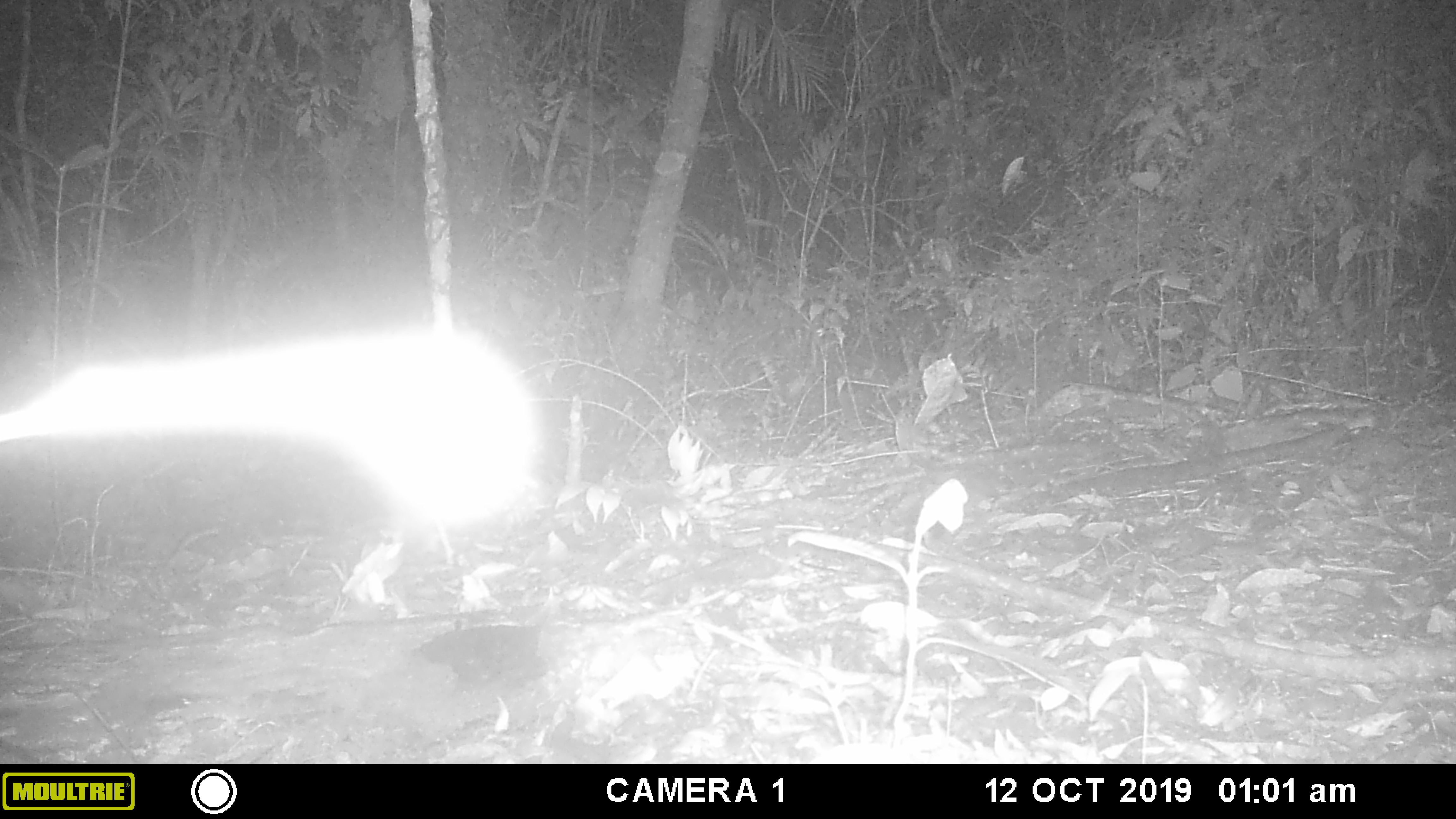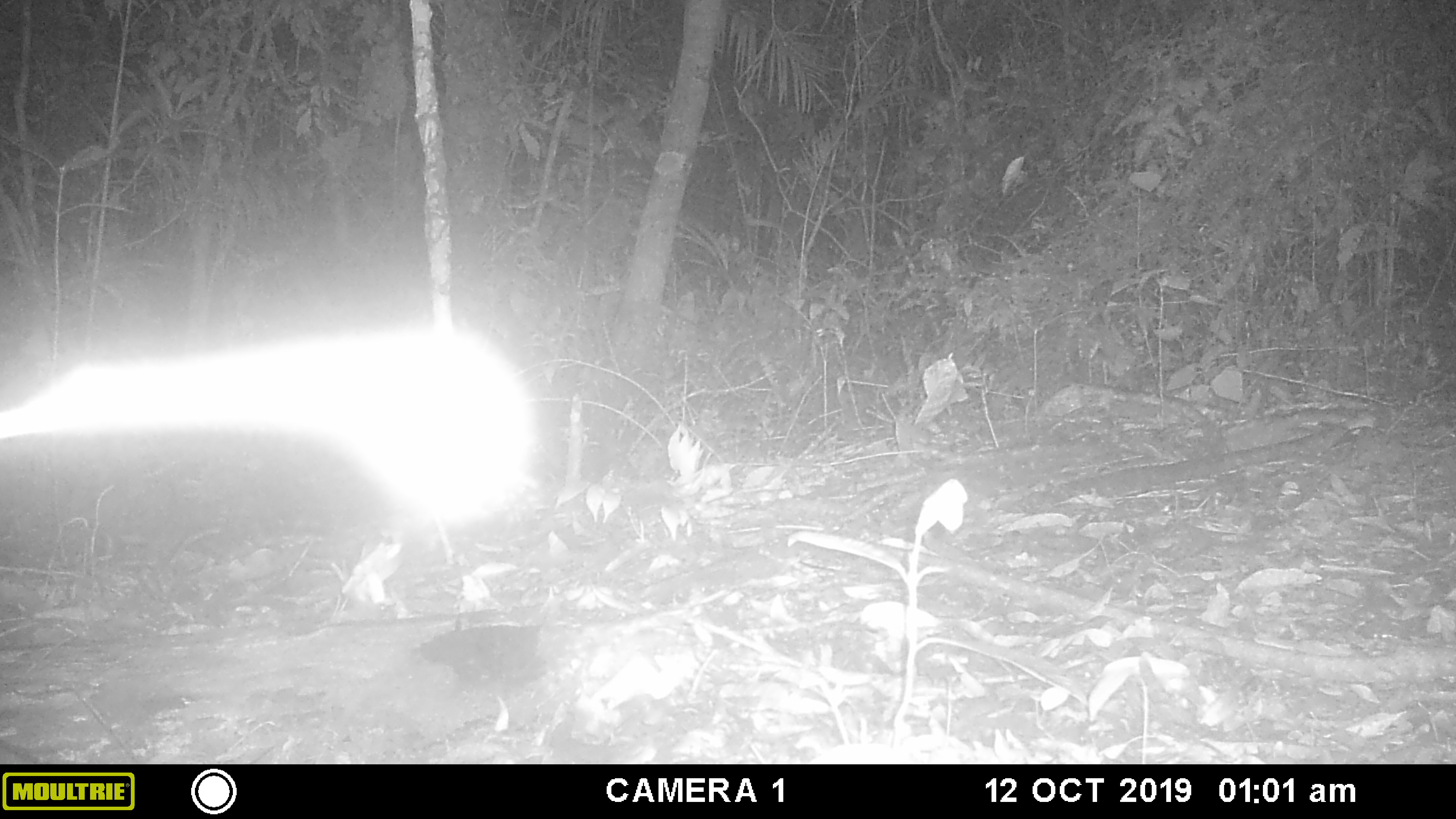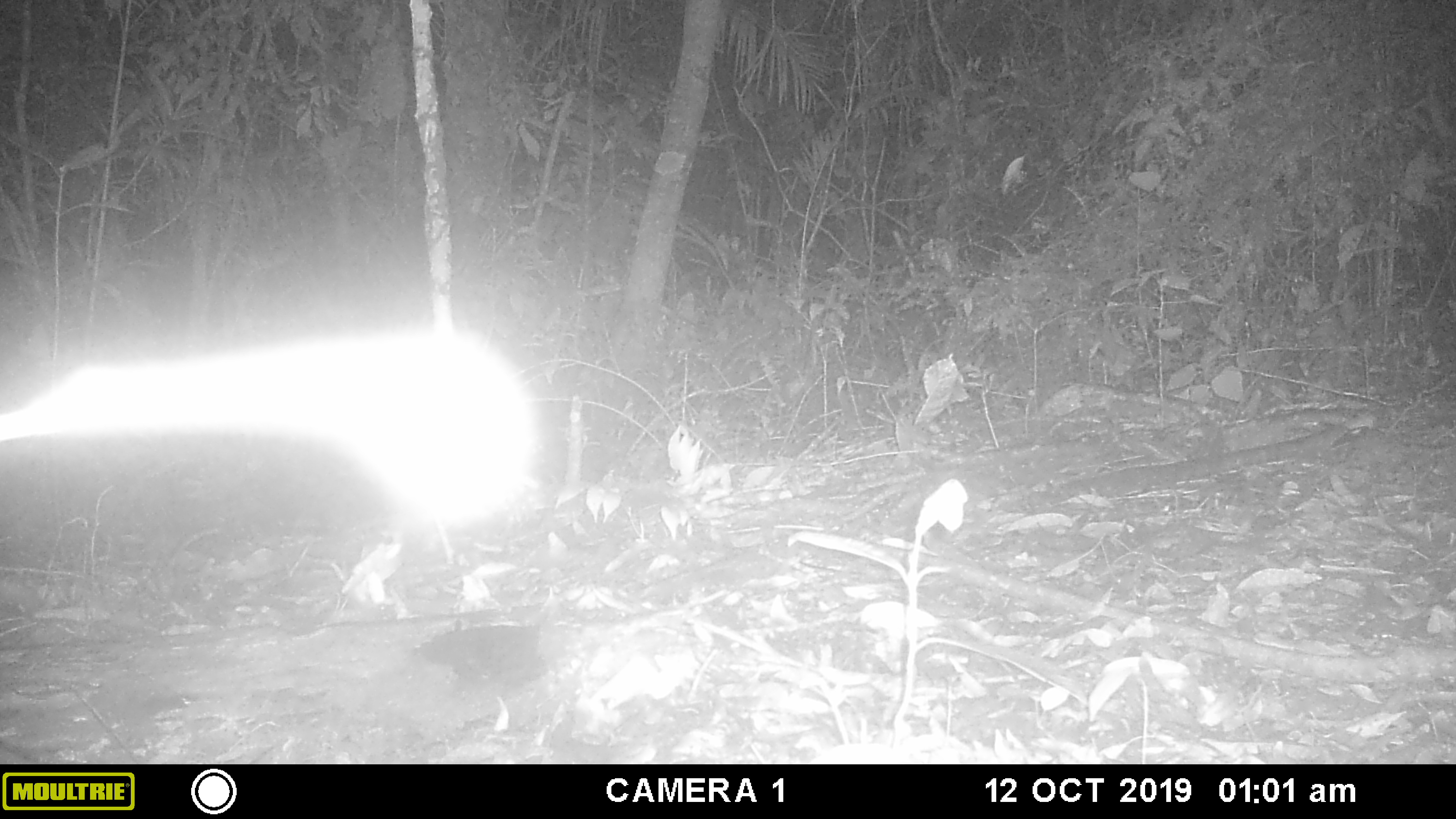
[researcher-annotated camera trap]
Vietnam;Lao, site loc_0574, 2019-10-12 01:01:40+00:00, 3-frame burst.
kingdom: Animalia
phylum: Chordata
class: Mammalia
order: Rodentia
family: Hystricidae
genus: Hystrix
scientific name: Hystrix brachyura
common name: malayan porcupine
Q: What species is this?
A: Malayan porcupine (Hystrix brachyura).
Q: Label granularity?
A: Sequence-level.